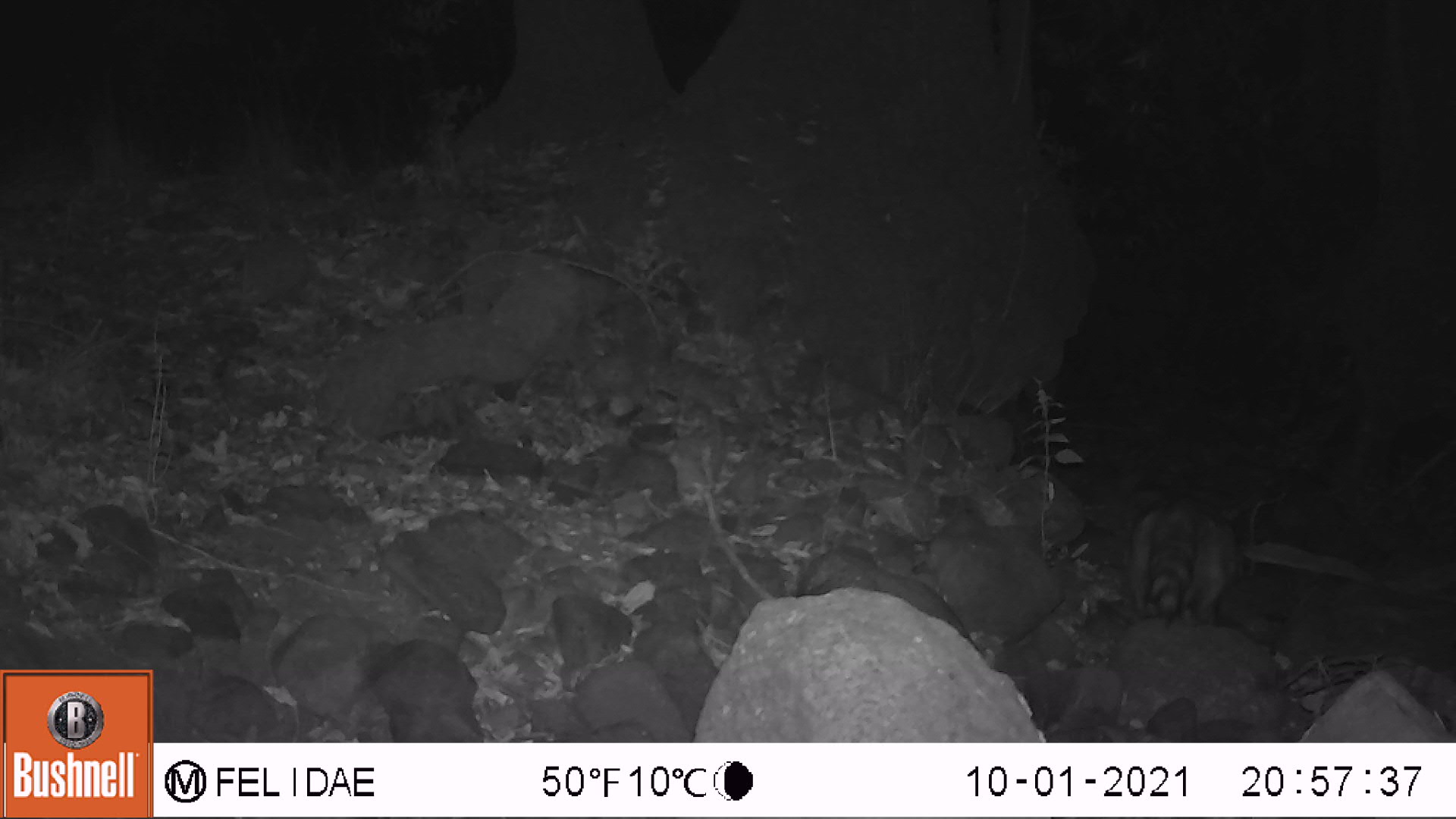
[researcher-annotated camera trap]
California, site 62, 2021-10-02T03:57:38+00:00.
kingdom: Animalia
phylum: Chordata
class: Mammalia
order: Carnivora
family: Procyonidae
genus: Procyon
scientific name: Procyon lotor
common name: raccoon